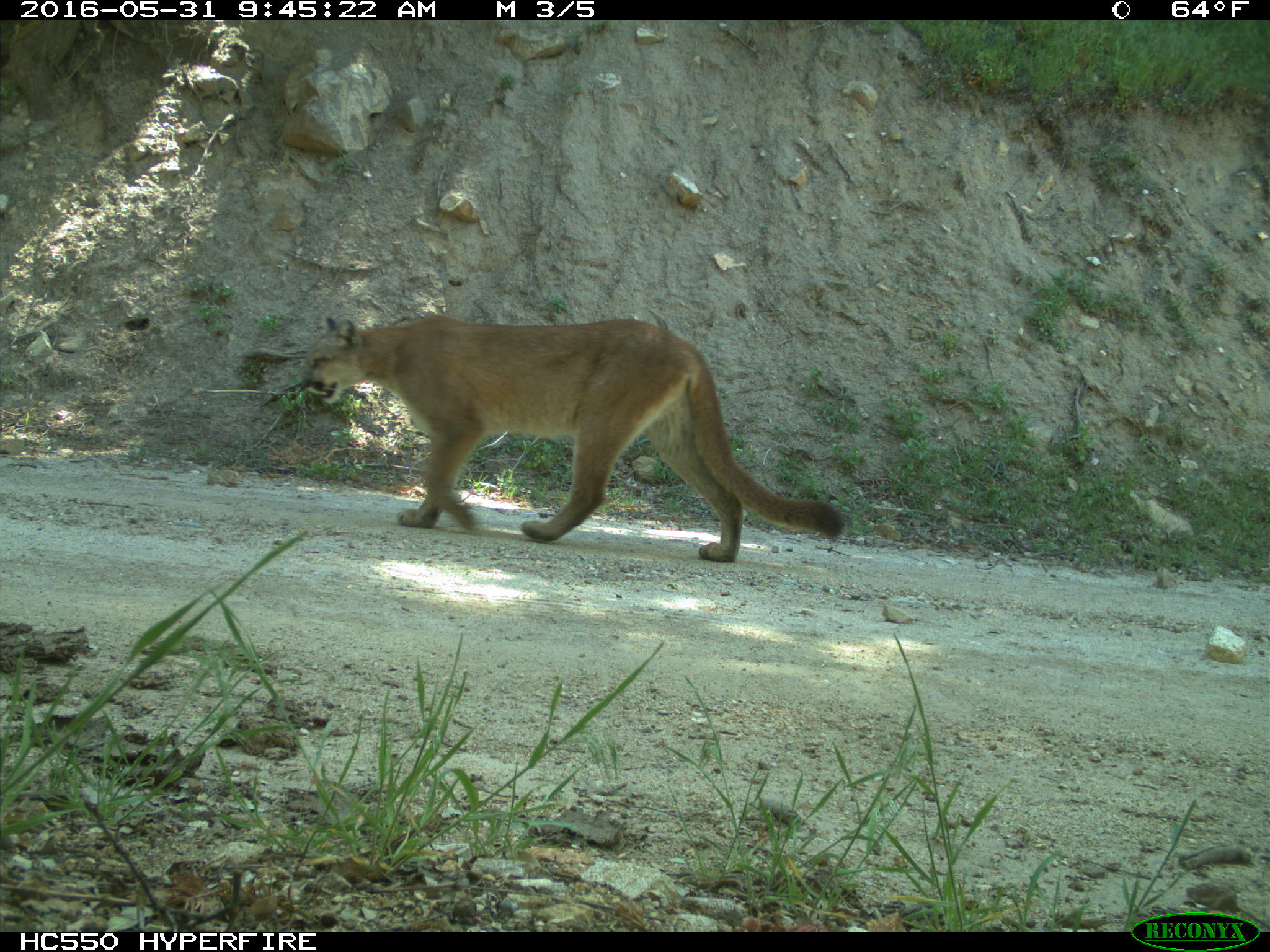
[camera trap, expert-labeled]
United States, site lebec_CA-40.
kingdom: Animalia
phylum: Chordata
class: Mammalia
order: Carnivora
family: Felidae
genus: Puma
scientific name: Puma concolor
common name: mountain lion